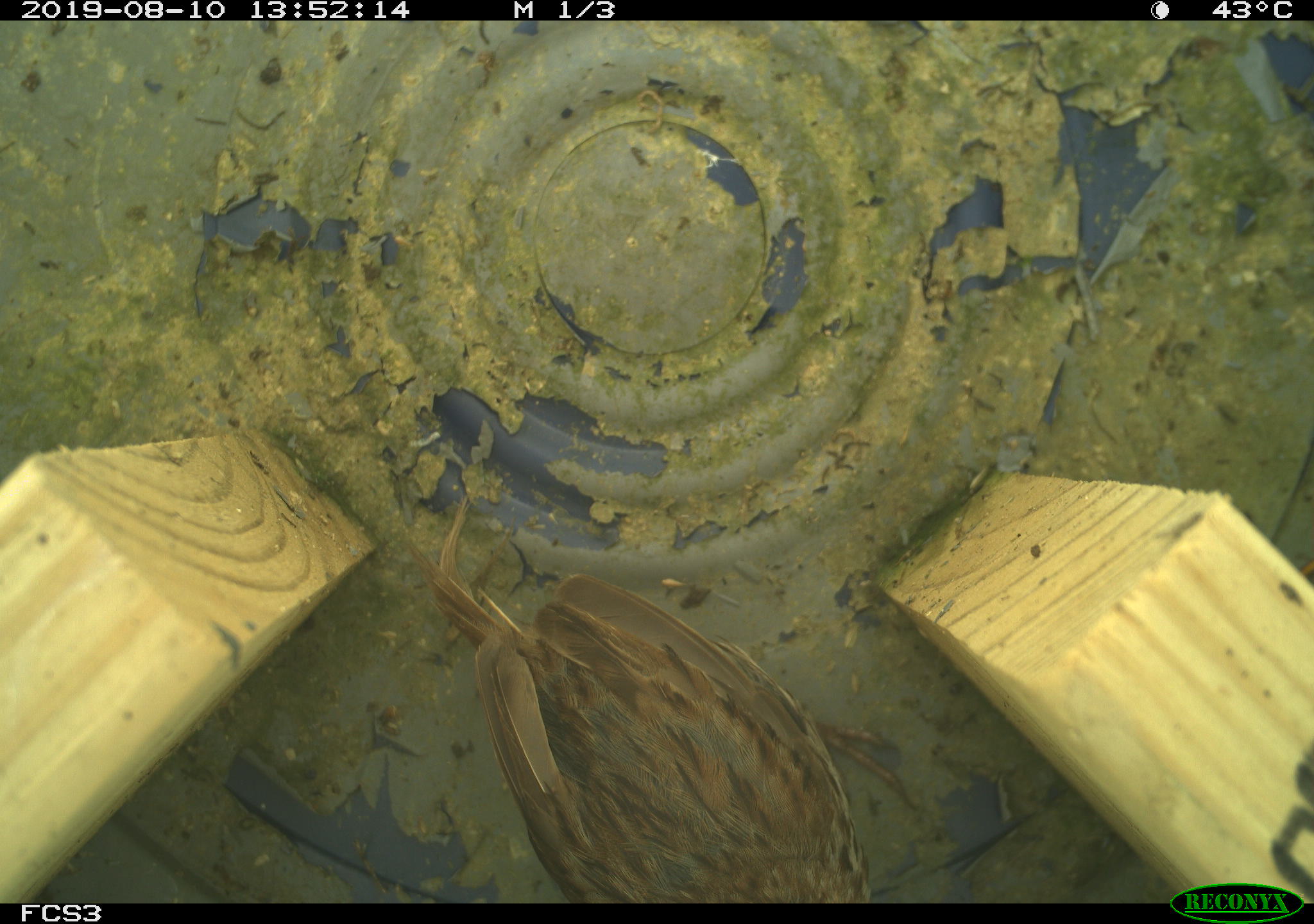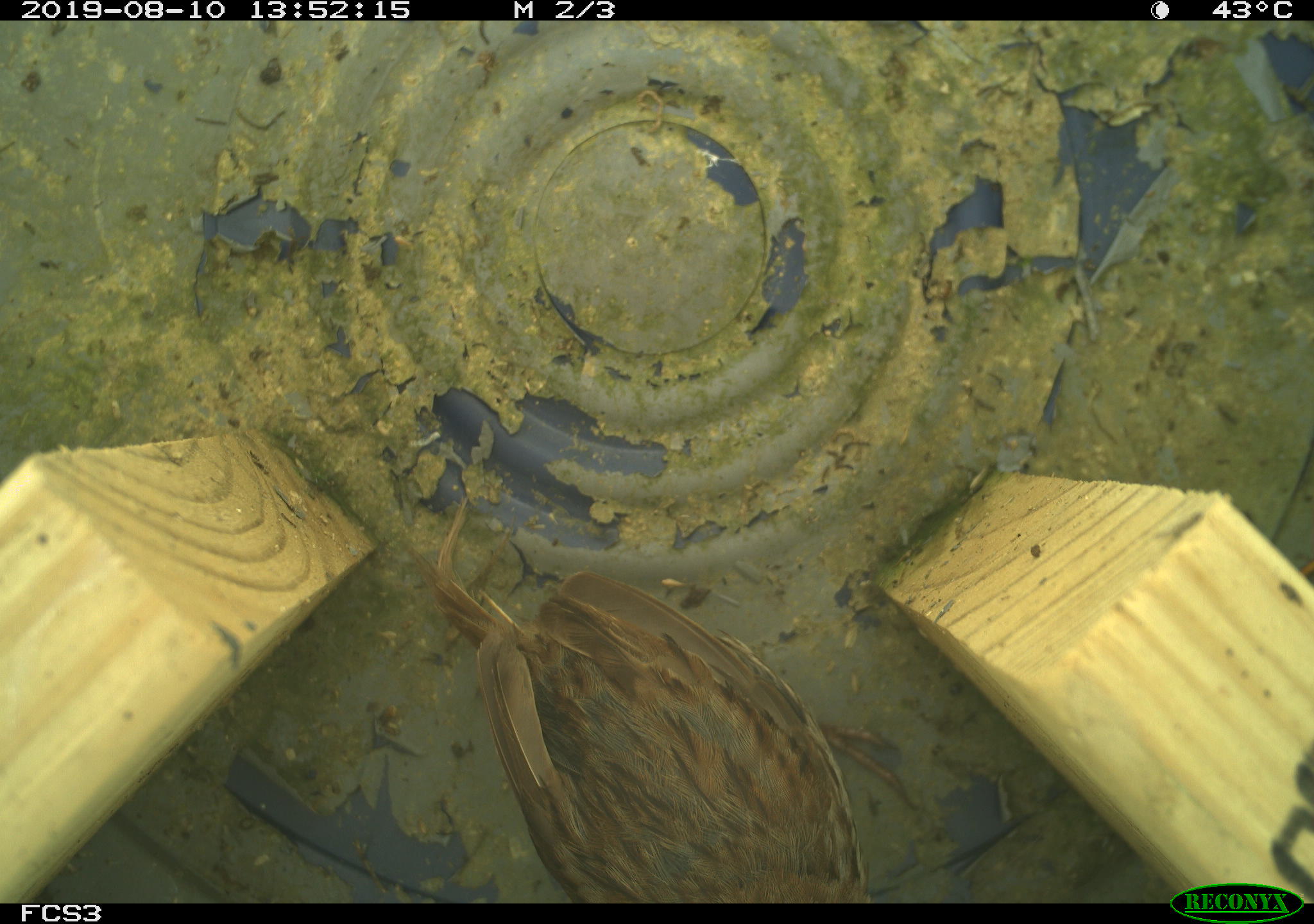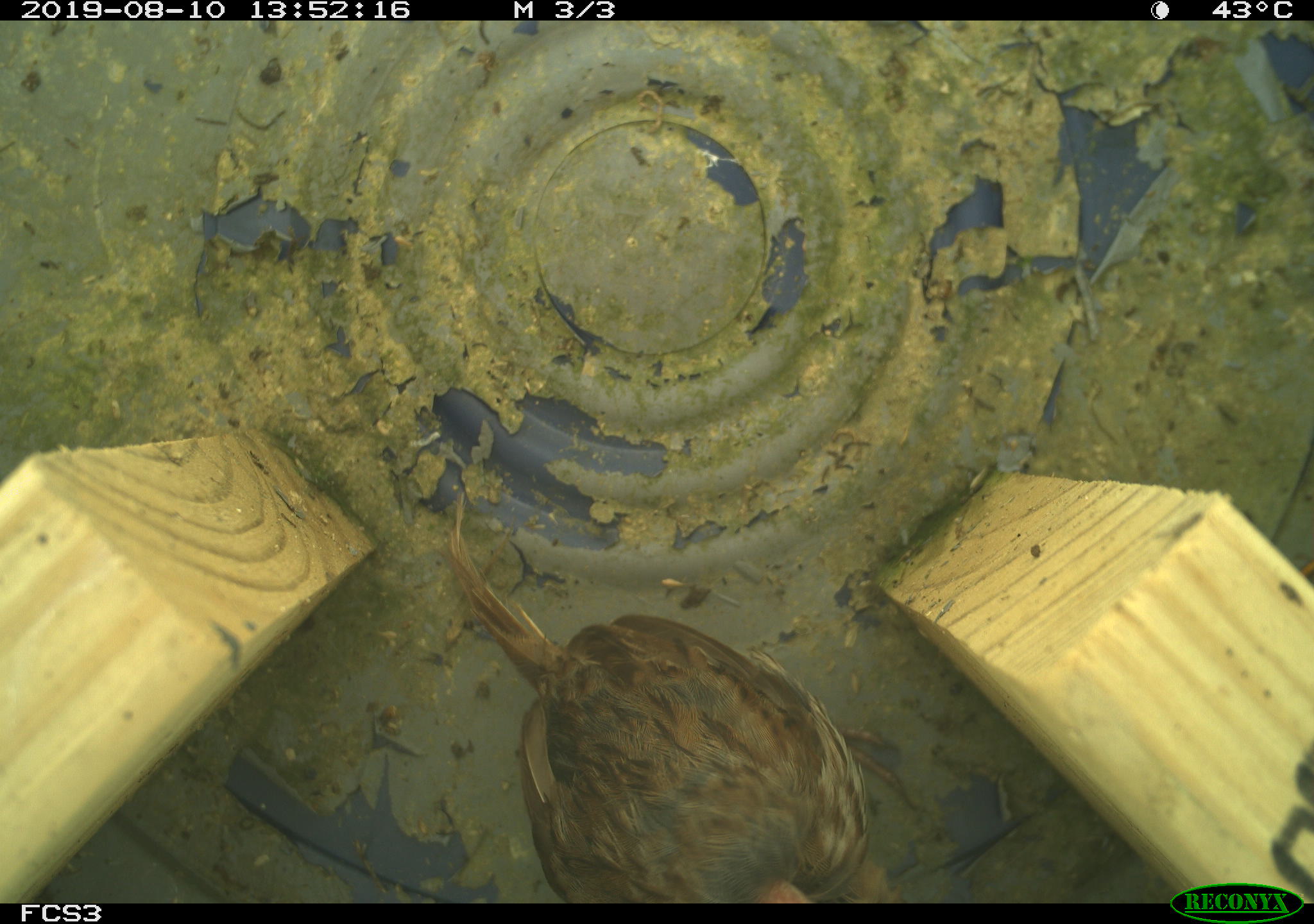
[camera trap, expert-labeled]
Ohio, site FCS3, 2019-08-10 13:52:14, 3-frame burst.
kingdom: Animalia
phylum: Chordata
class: Aves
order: Passeriformes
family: Passerellidae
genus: Melospiza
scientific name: Melospiza melodia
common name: song sparrow